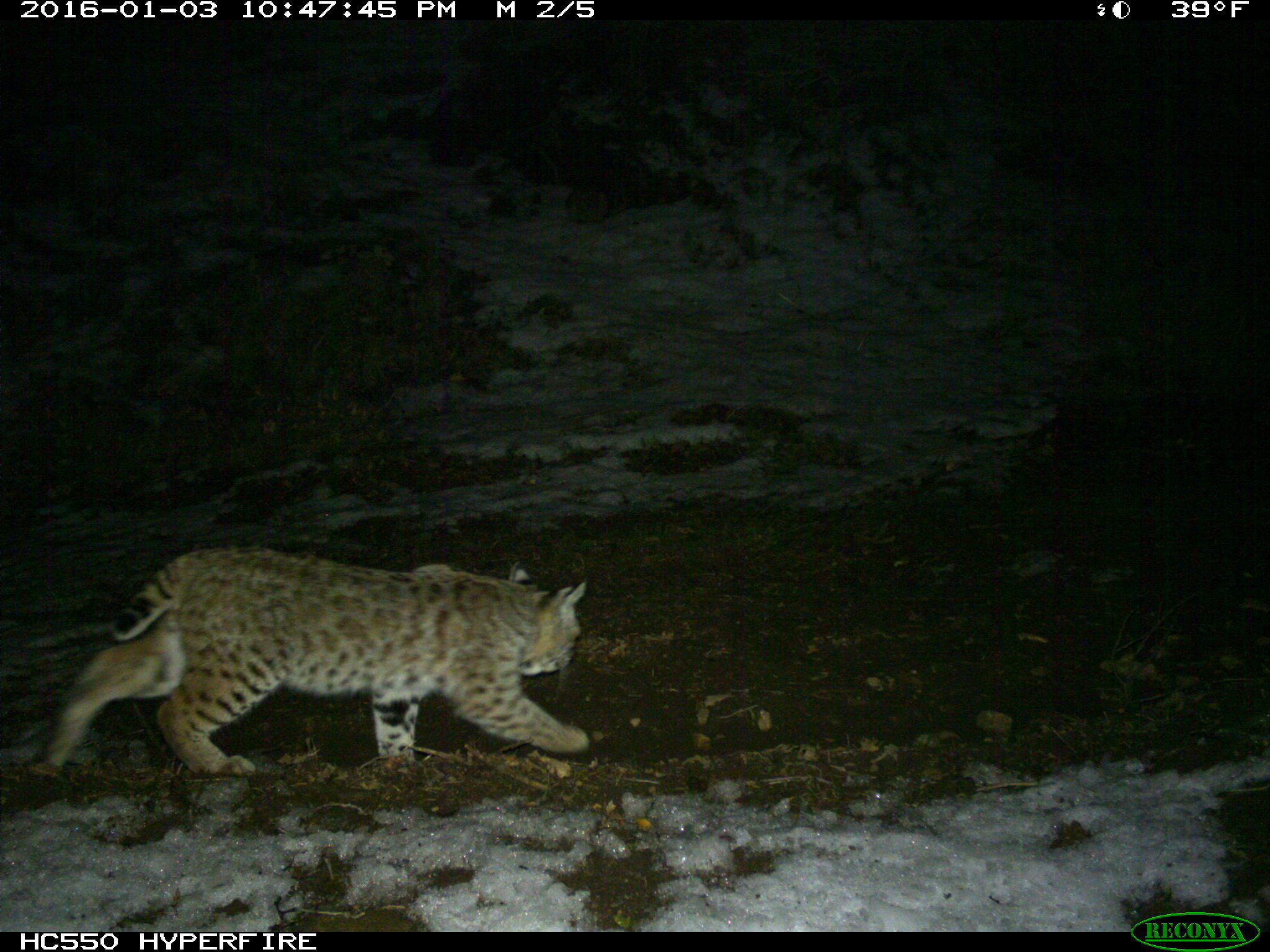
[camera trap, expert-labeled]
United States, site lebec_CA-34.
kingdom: Animalia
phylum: Chordata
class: Mammalia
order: Carnivora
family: Felidae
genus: Lynx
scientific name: Lynx rufus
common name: bobcat